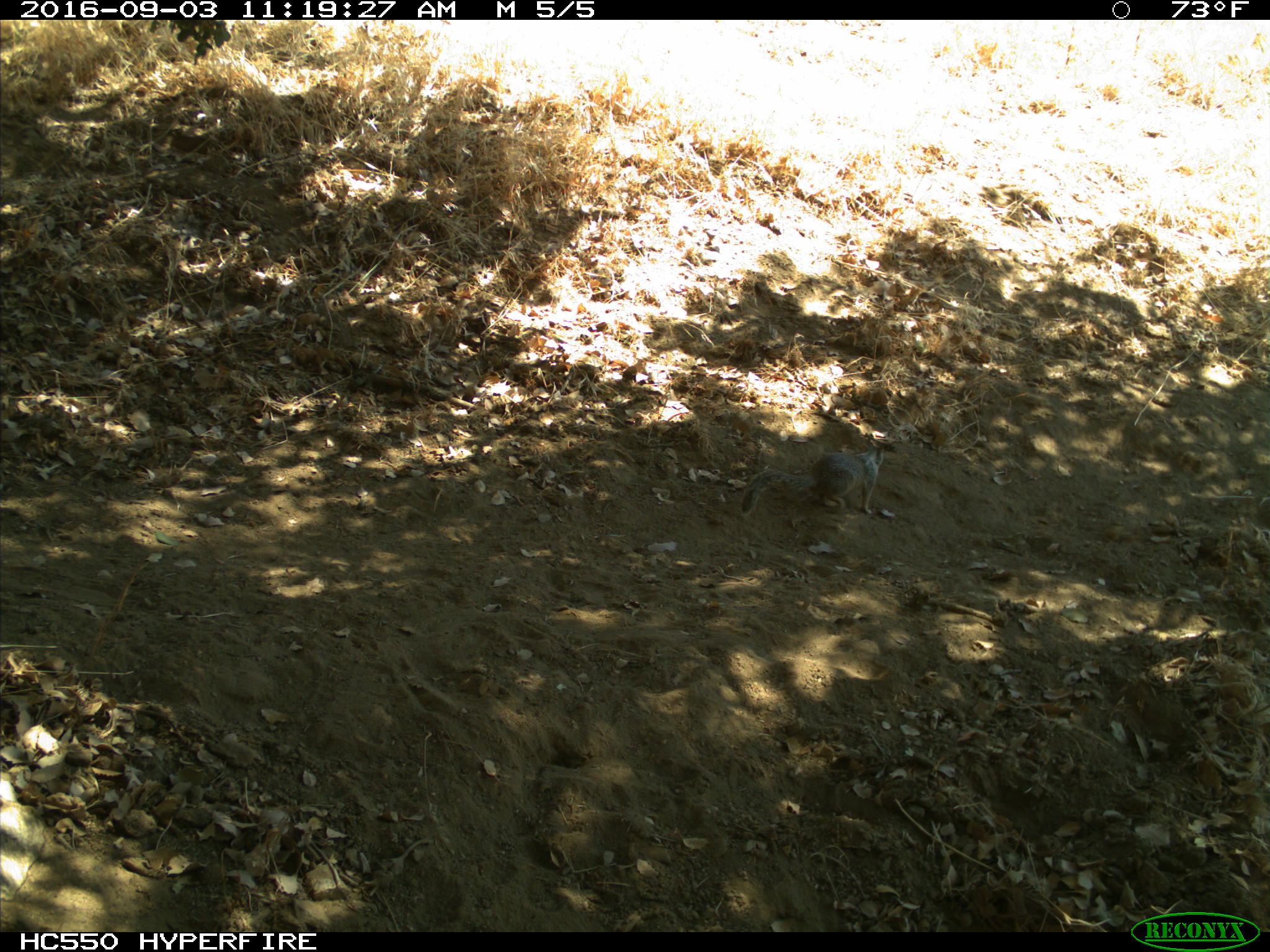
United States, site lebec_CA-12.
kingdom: Animalia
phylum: Chordata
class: Mammalia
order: Rodentia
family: Sciuridae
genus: Otospermophilus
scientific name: Otospermophilus beecheyi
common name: california ground squirrel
Otospermophilus beecheyi (california ground squirrel).